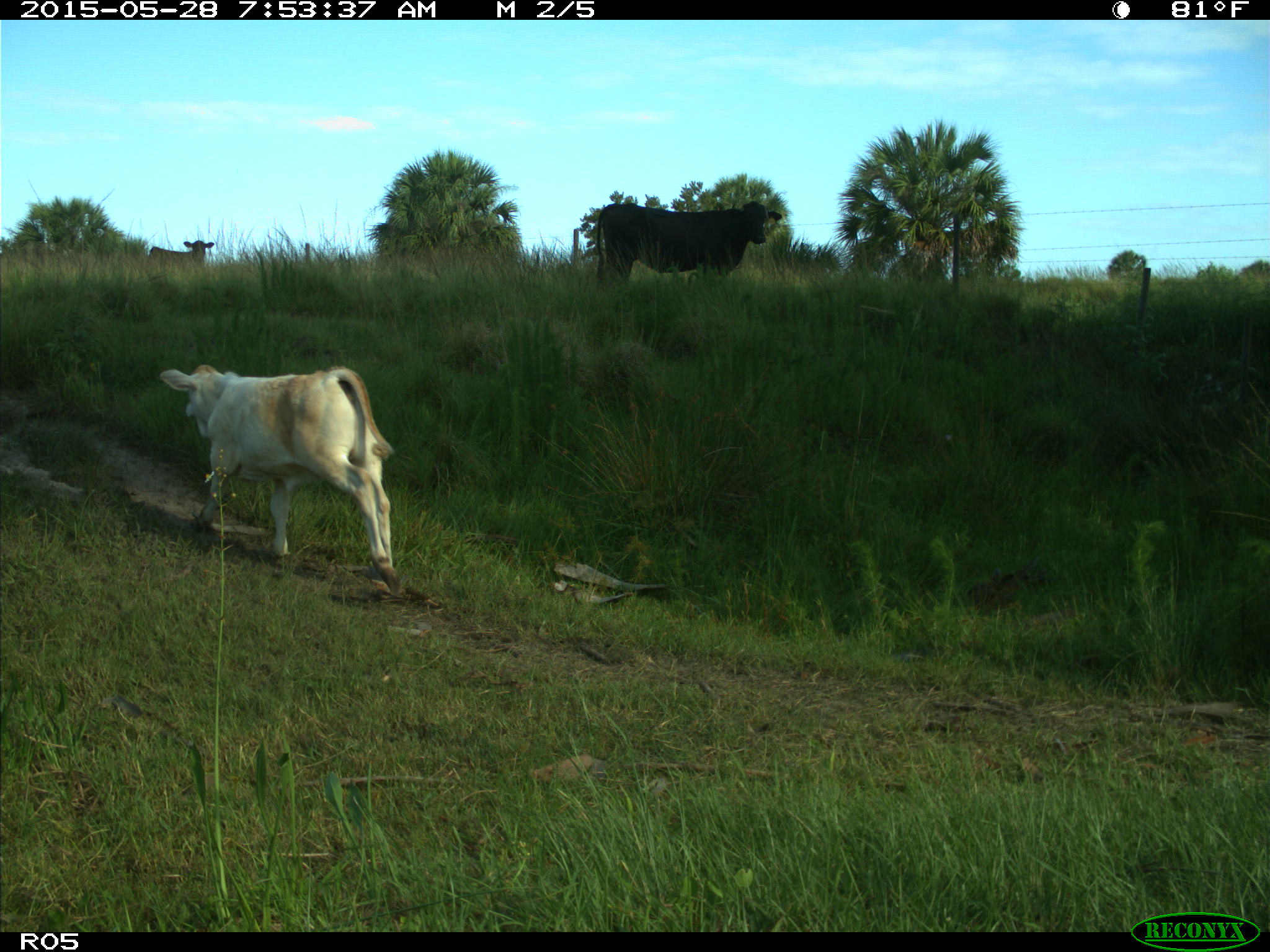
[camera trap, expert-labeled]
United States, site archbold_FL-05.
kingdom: Animalia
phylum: Chordata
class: Mammalia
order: Artiodactyla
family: Bovidae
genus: Bos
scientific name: Bos taurus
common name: domestic cow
Bos taurus (domestic cow).